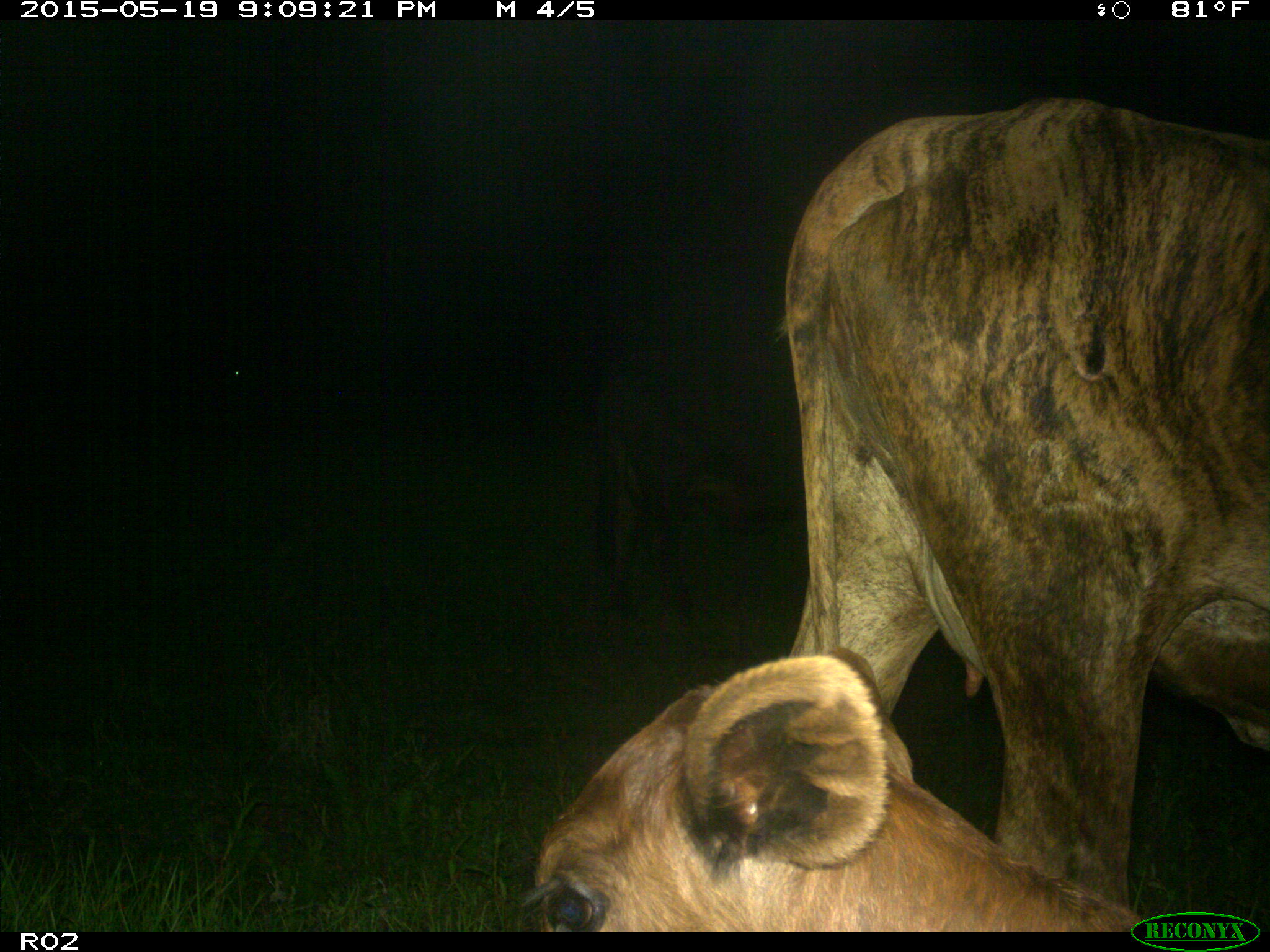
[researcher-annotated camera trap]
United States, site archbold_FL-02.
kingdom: Animalia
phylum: Chordata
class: Mammalia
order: Artiodactyla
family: Bovidae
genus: Bos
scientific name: Bos taurus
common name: domestic cow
Bos taurus (domestic cow).